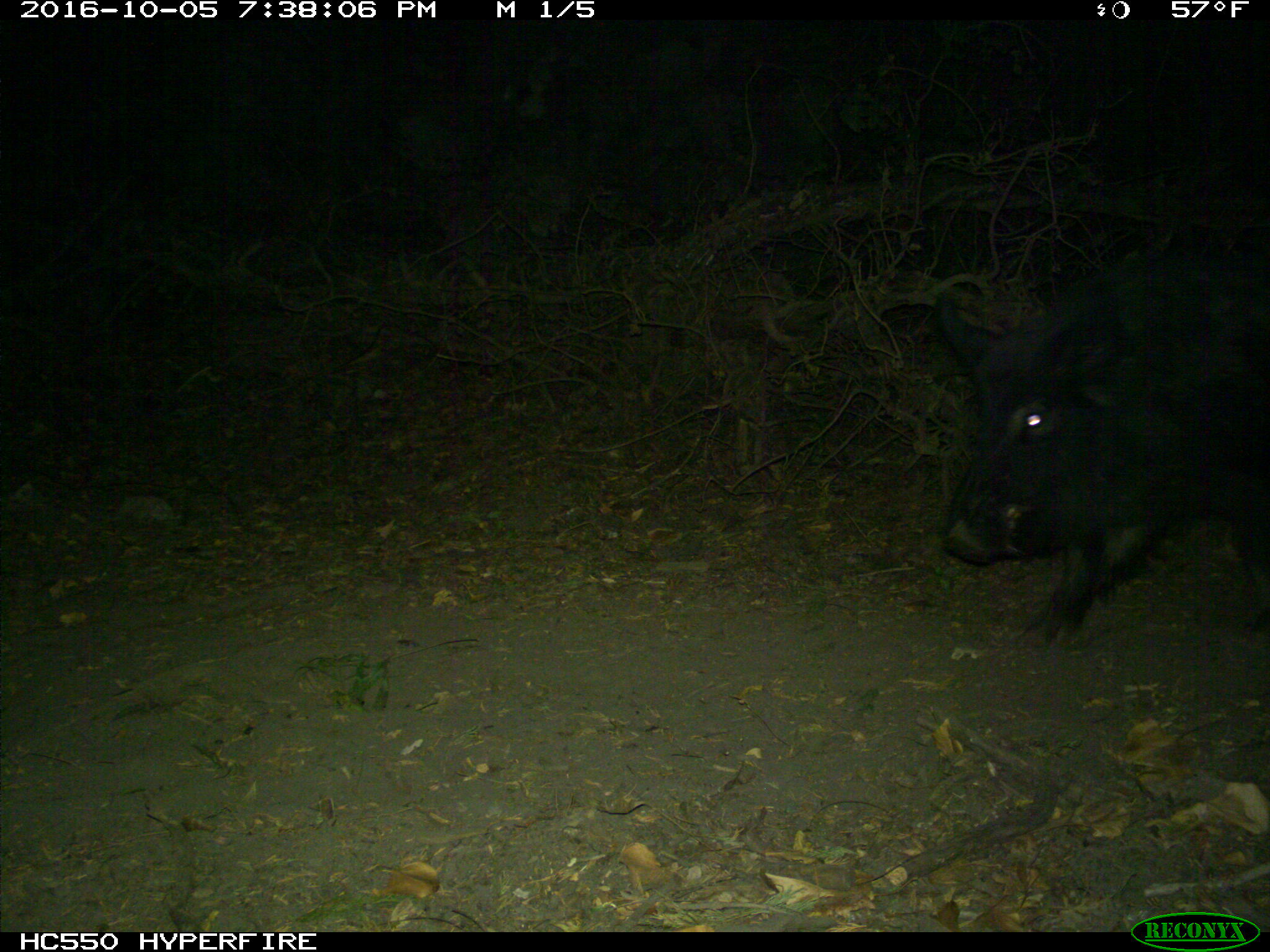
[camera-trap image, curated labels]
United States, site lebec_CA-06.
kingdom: Animalia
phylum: Chordata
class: Mammalia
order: Artiodactyla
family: Suidae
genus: Sus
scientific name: Sus scrofa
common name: wild boar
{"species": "Sus scrofa (wild boar)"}